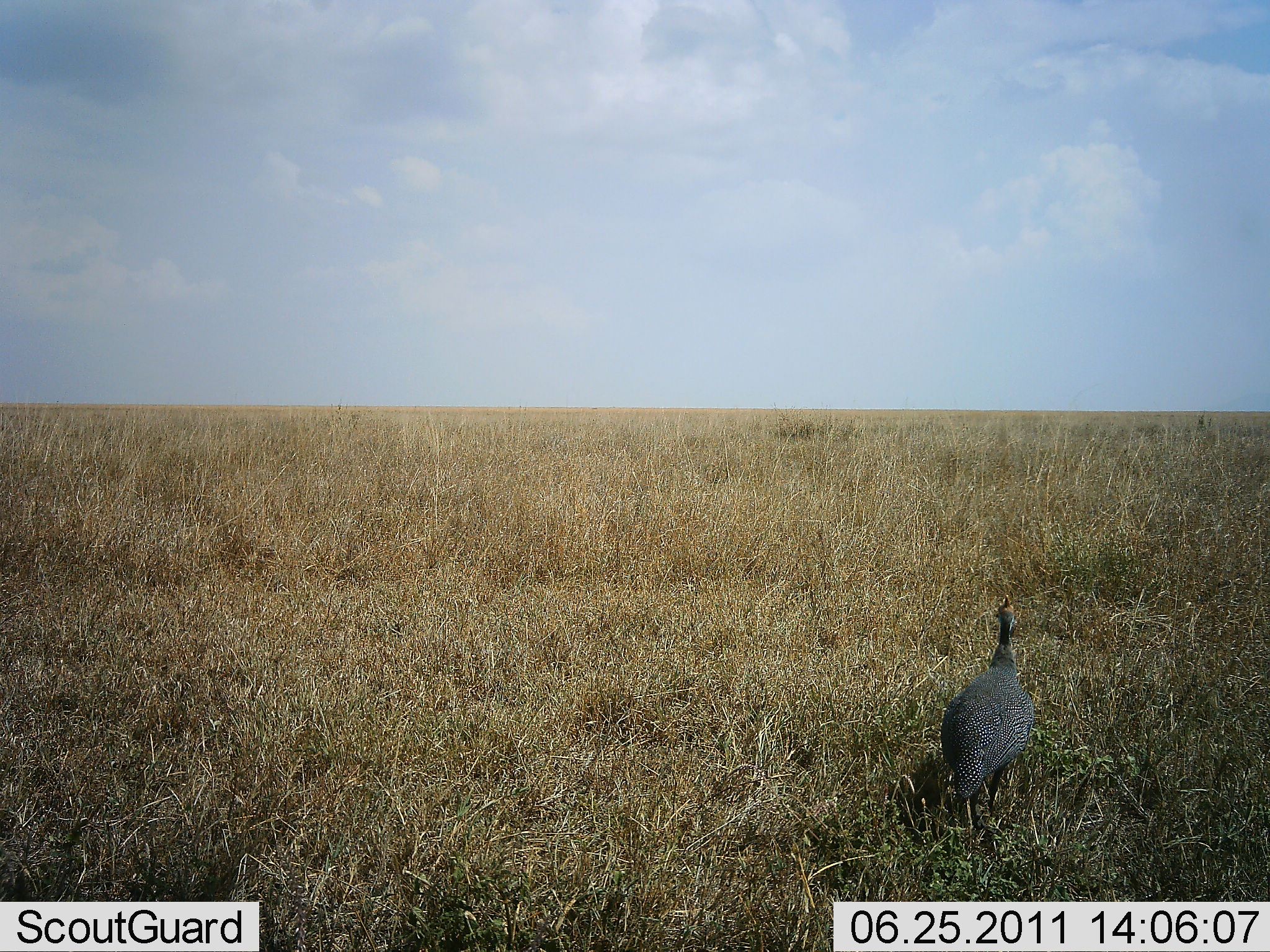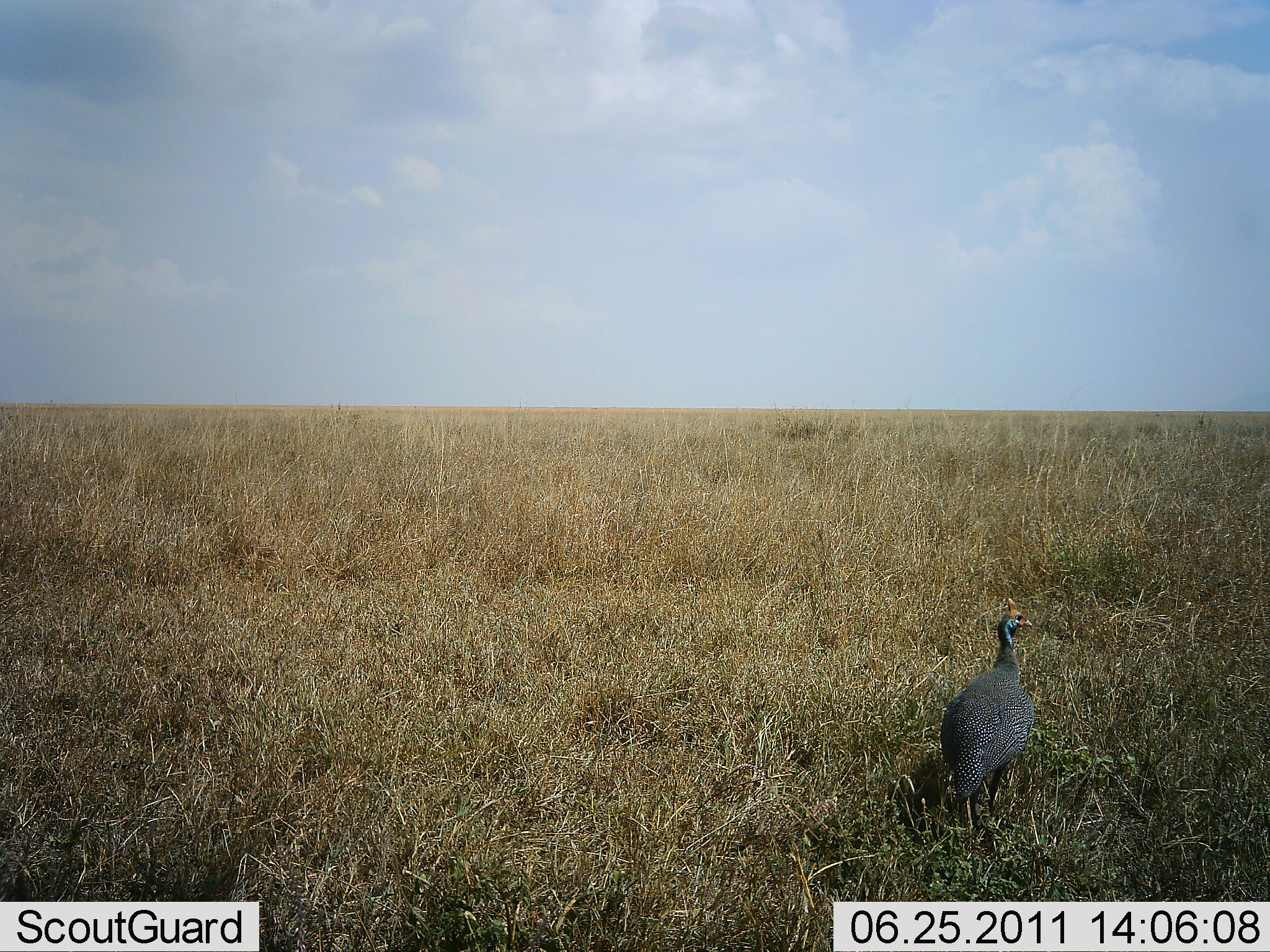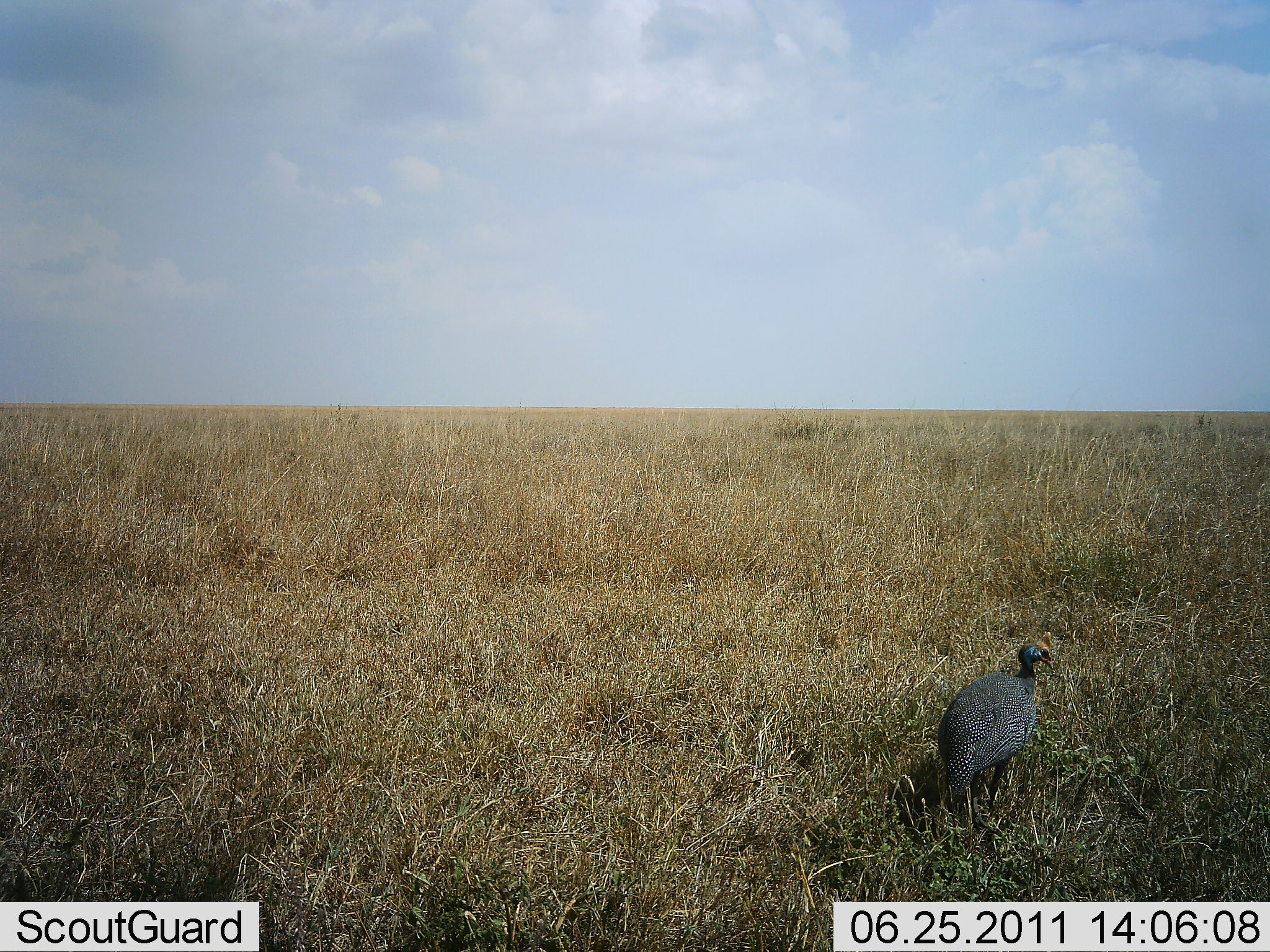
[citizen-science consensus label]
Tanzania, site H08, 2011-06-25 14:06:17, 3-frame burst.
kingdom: Animalia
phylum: Chordata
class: Aves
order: Galliformes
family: Numididae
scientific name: Numididae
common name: guinea fowl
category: guineafowl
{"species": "guineafowl (guinea fowl) (Numididae)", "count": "1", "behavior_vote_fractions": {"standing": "86%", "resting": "0%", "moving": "14%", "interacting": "0%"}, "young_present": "0%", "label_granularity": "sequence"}